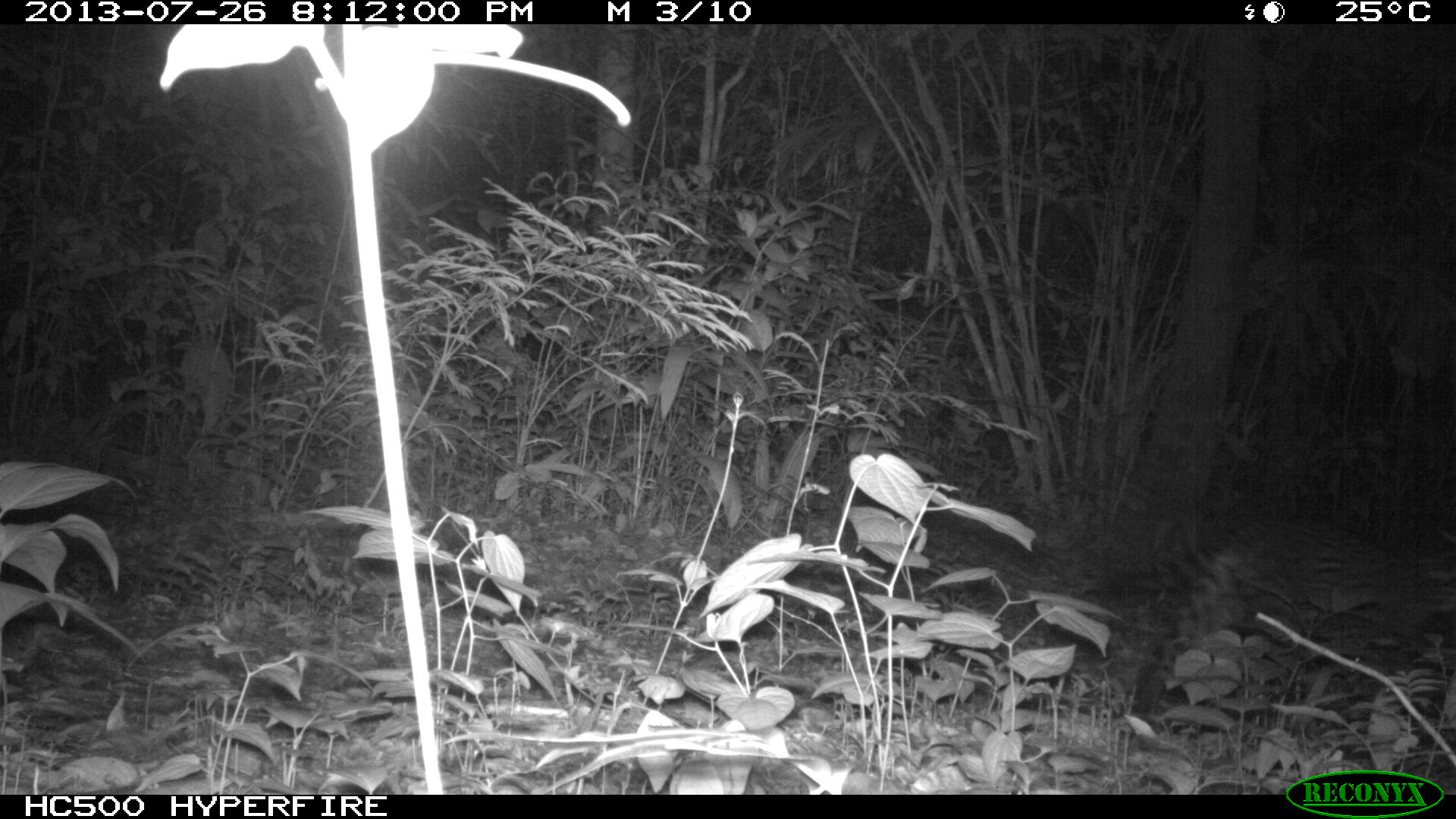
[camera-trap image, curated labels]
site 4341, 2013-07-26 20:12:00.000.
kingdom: Animalia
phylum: Chordata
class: Mammalia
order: Carnivora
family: Felidae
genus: Leopardus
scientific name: Leopardus pardalis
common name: ocelot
Leopardus pardalis (ocelot), count 1.